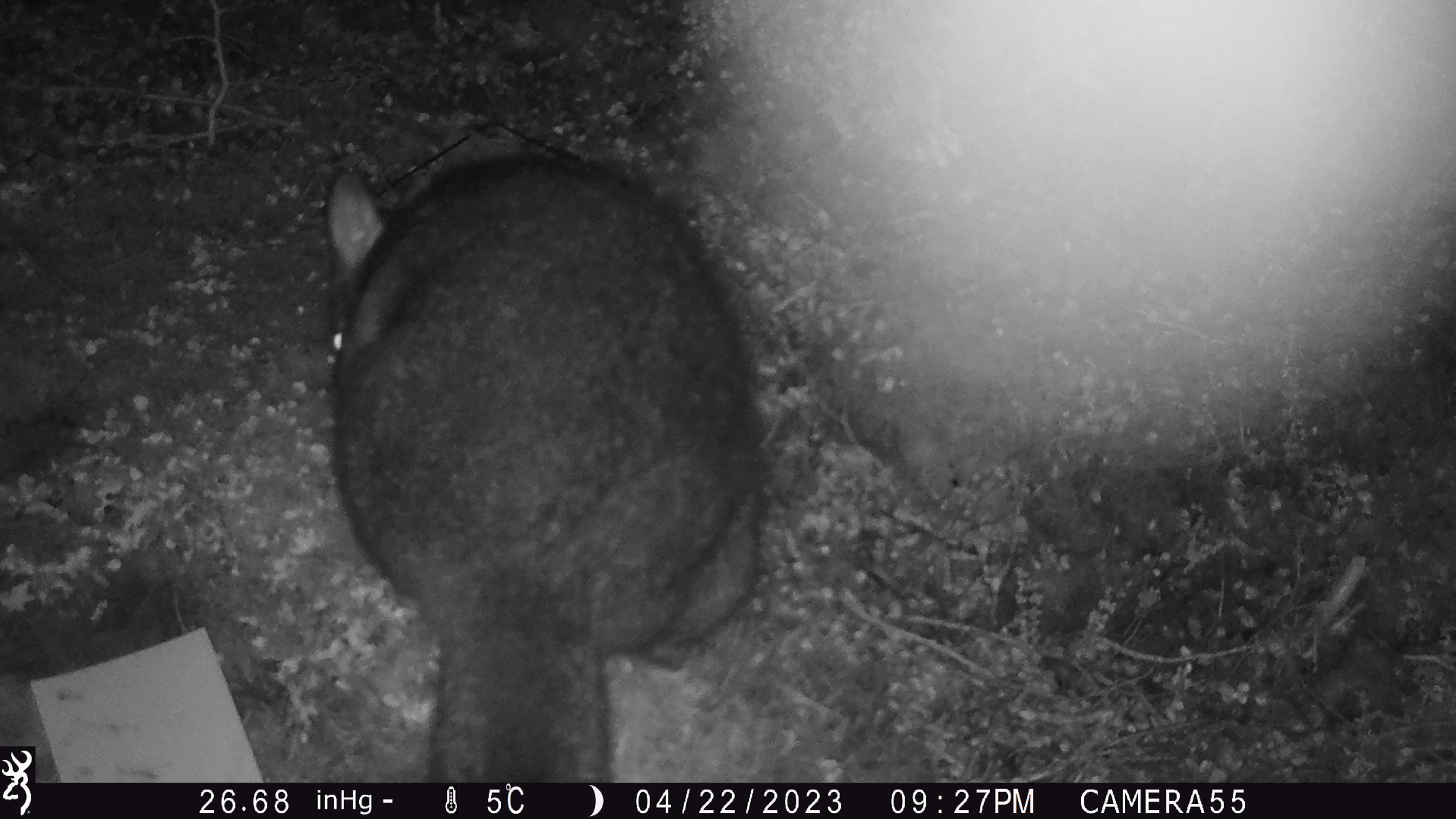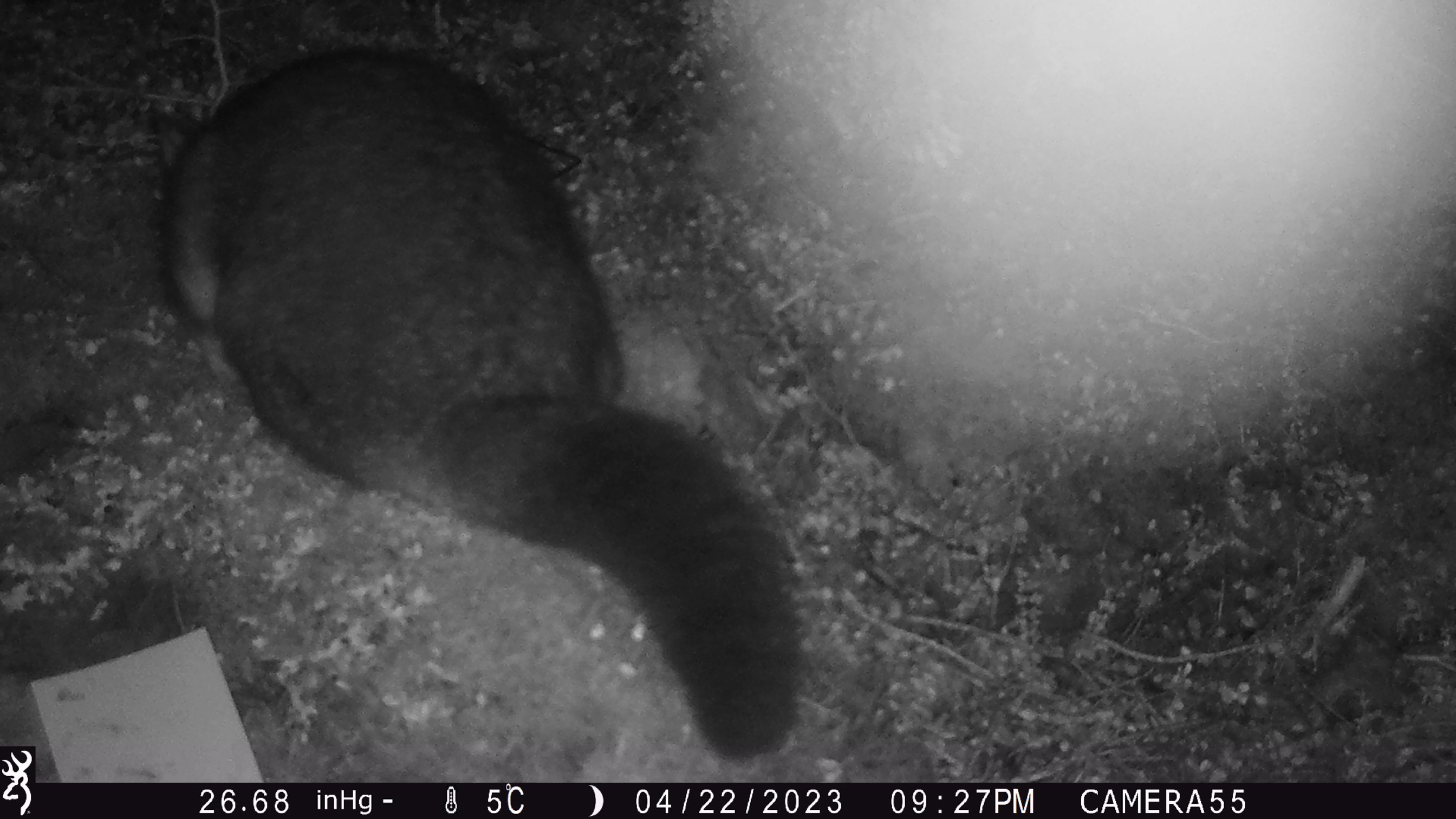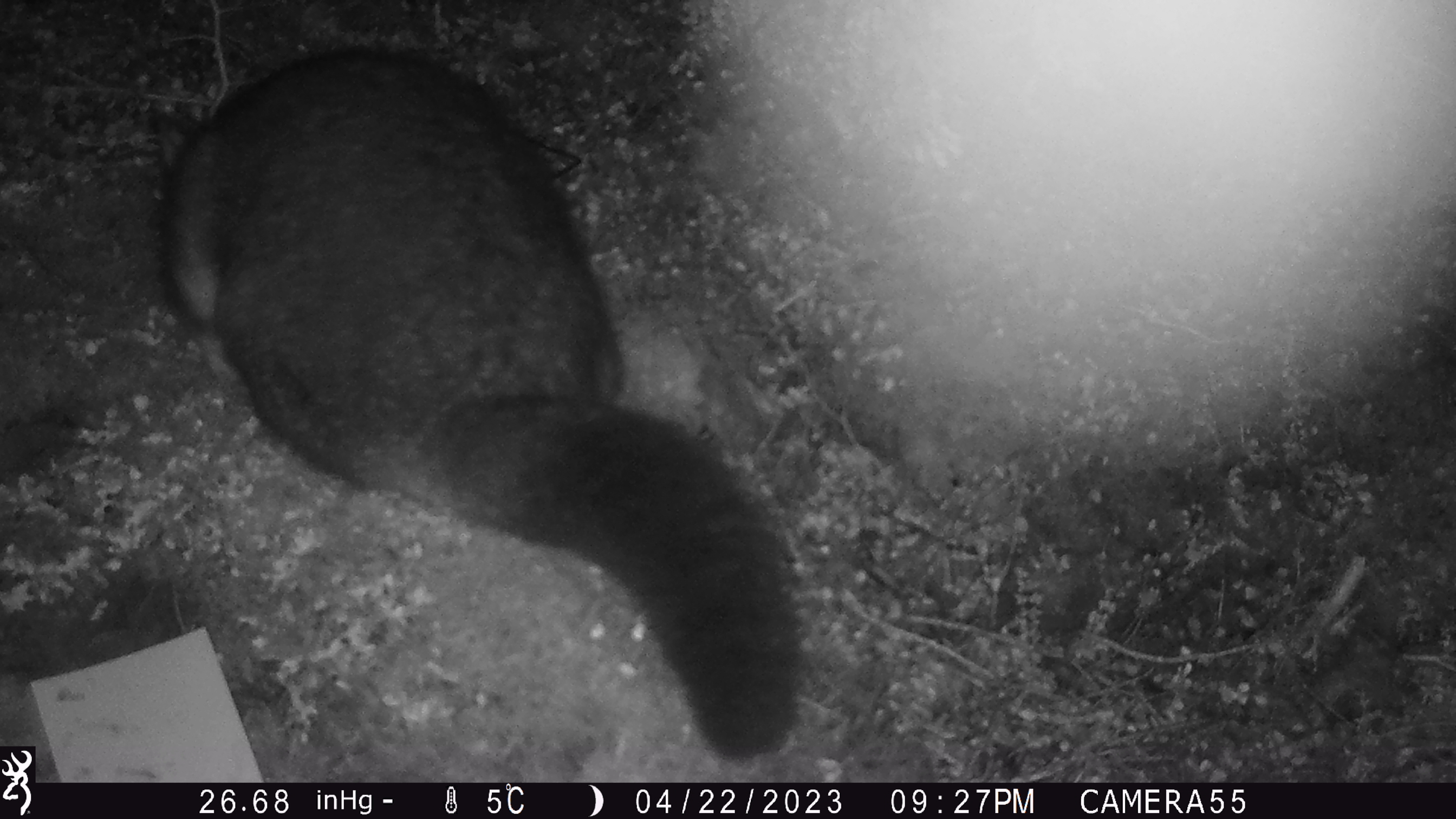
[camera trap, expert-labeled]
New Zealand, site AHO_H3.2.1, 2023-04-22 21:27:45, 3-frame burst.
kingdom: Animalia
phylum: Chordata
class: Mammalia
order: Carnivora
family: Mustelidae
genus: Mustela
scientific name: Mustela erminea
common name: stoat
Stoat (Mustela erminea).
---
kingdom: Animalia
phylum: Chordata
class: Mammalia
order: Diprotodontia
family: Phalangeridae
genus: Trichosurus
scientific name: Trichosurus vulpecula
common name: common brushtail possum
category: possum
Possum (common brushtail possum) (Trichosurus vulpecula).